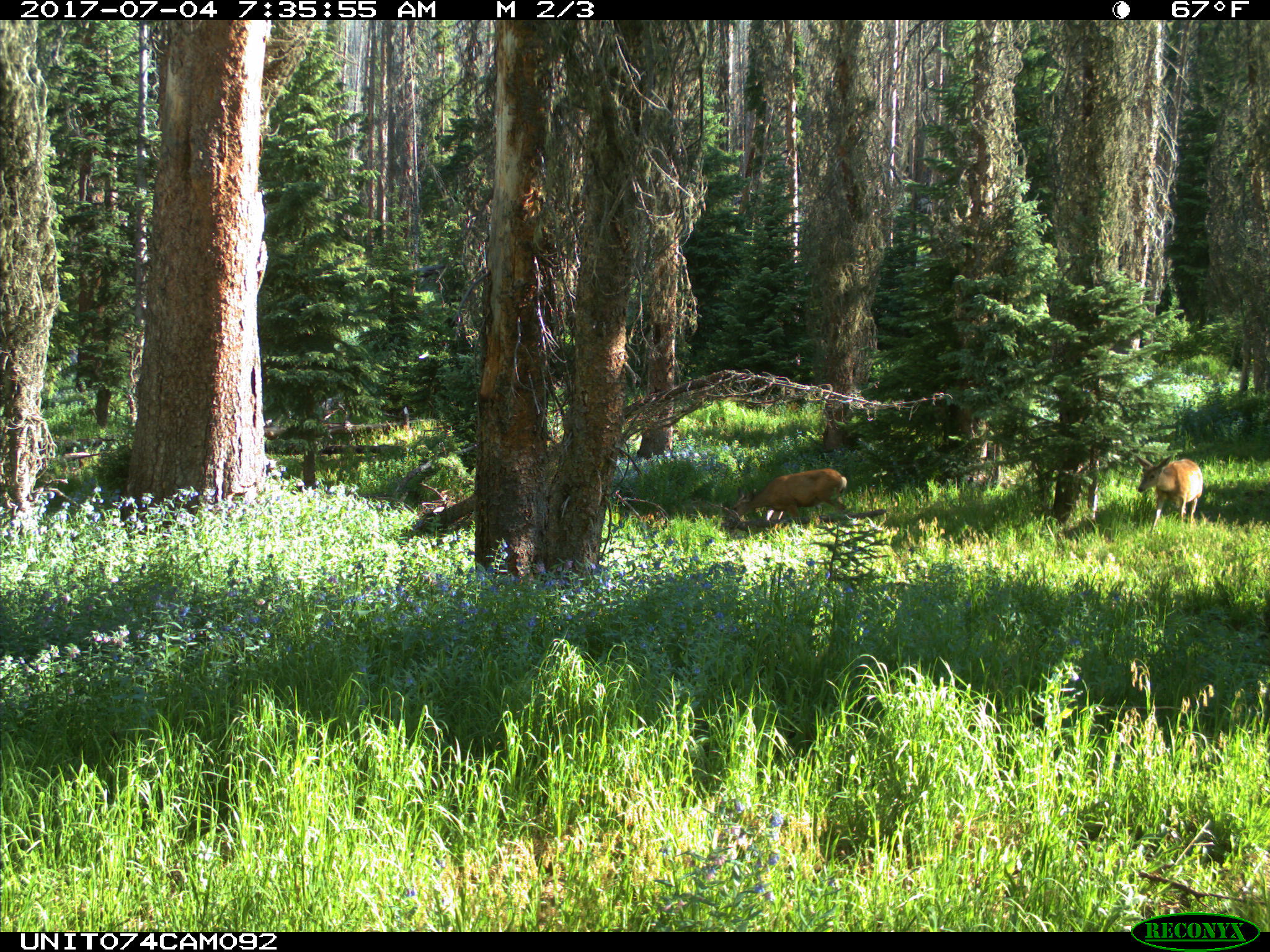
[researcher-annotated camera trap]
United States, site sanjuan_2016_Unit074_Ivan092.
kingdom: Animalia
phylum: Chordata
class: Mammalia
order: Artiodactyla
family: Cervidae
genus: Odocoileus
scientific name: Odocoileus hemionus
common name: mule deer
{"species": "Odocoileus hemionus (mule deer)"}